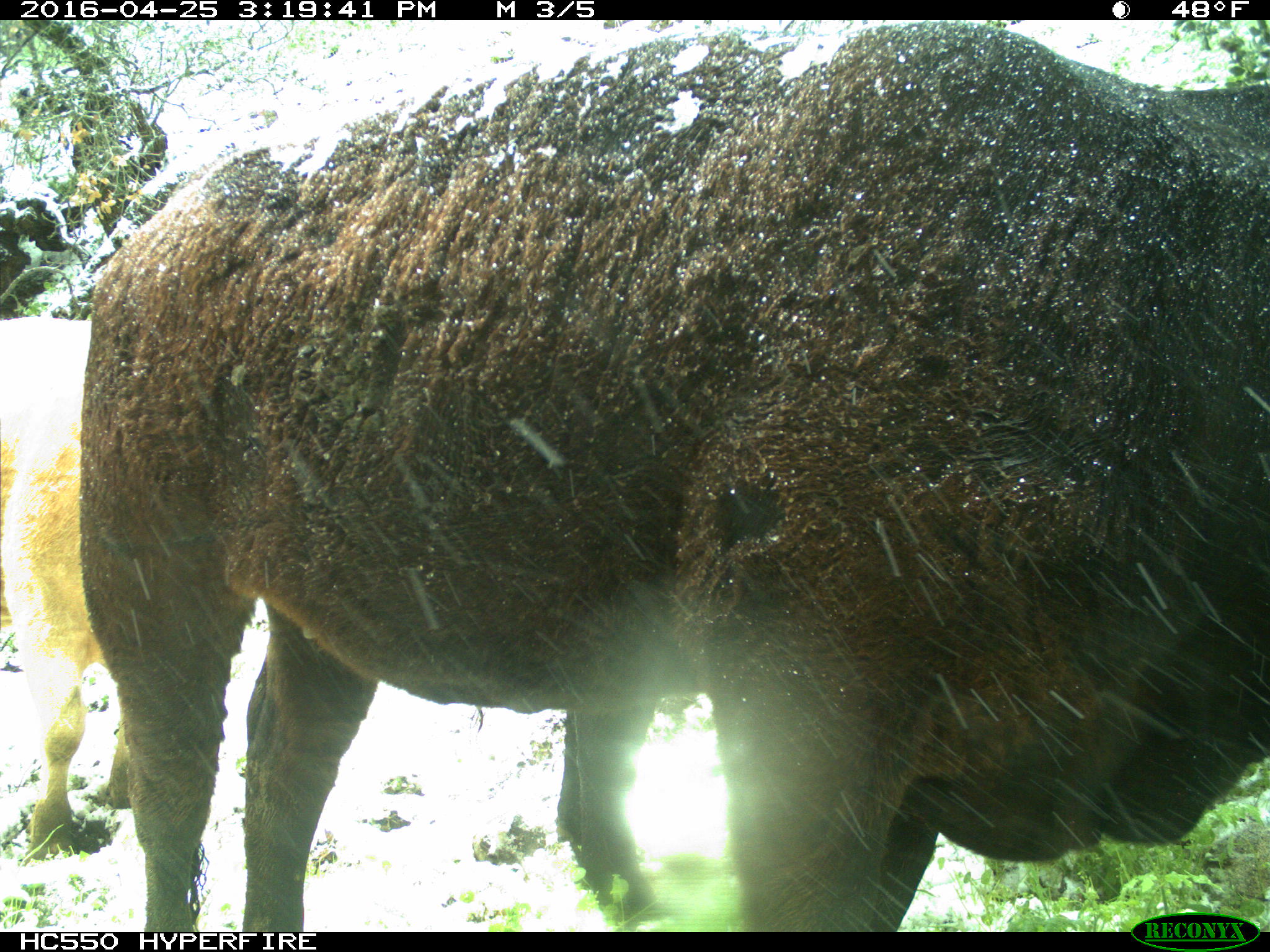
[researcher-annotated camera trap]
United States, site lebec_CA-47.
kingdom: Animalia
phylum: Chordata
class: Mammalia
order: Artiodactyla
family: Bovidae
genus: Bos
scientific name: Bos taurus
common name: domestic cow